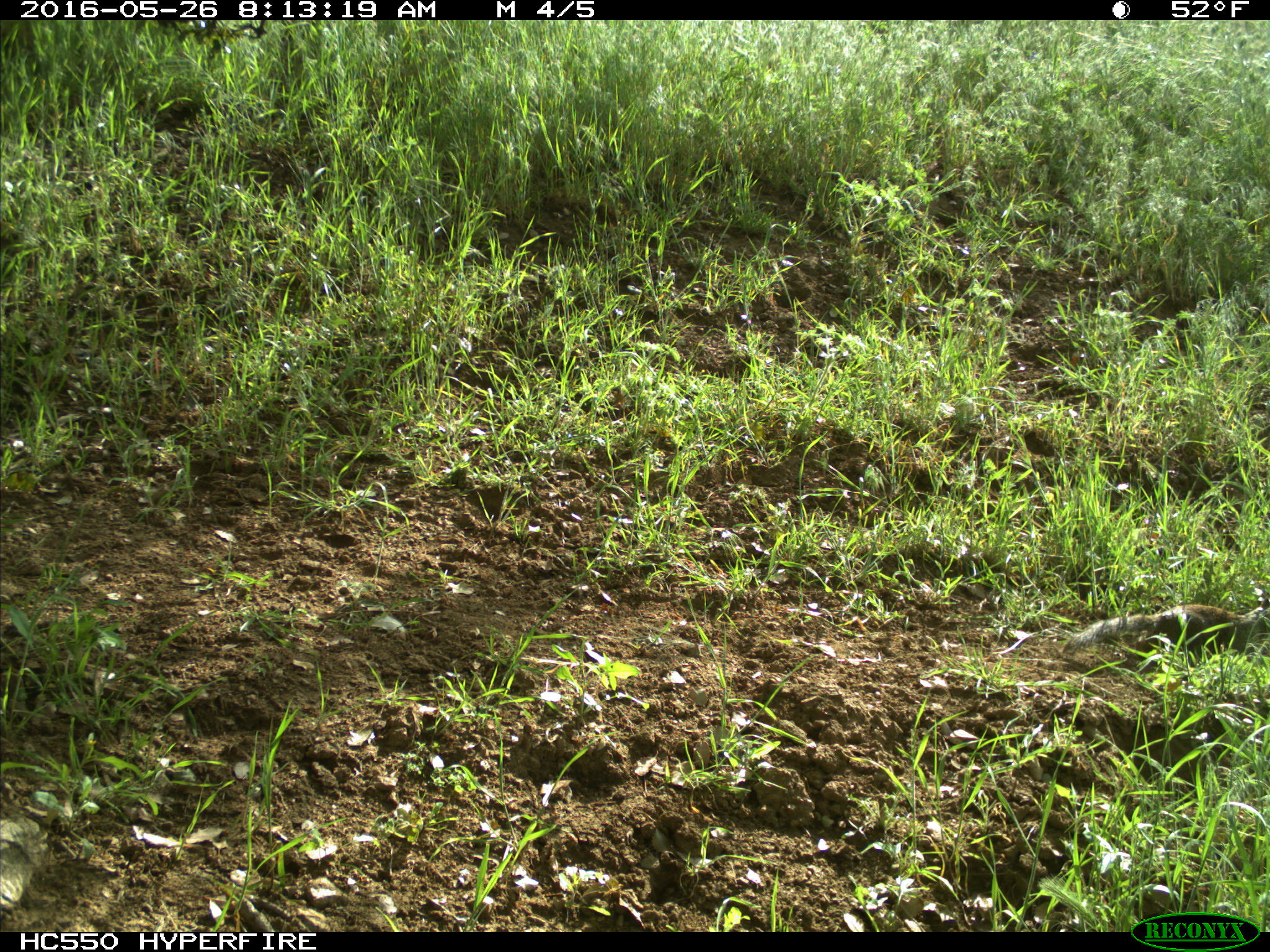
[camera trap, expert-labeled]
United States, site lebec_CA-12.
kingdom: Animalia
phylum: Chordata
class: Mammalia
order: Rodentia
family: Sciuridae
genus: Otospermophilus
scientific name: Otospermophilus beecheyi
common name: california ground squirrel